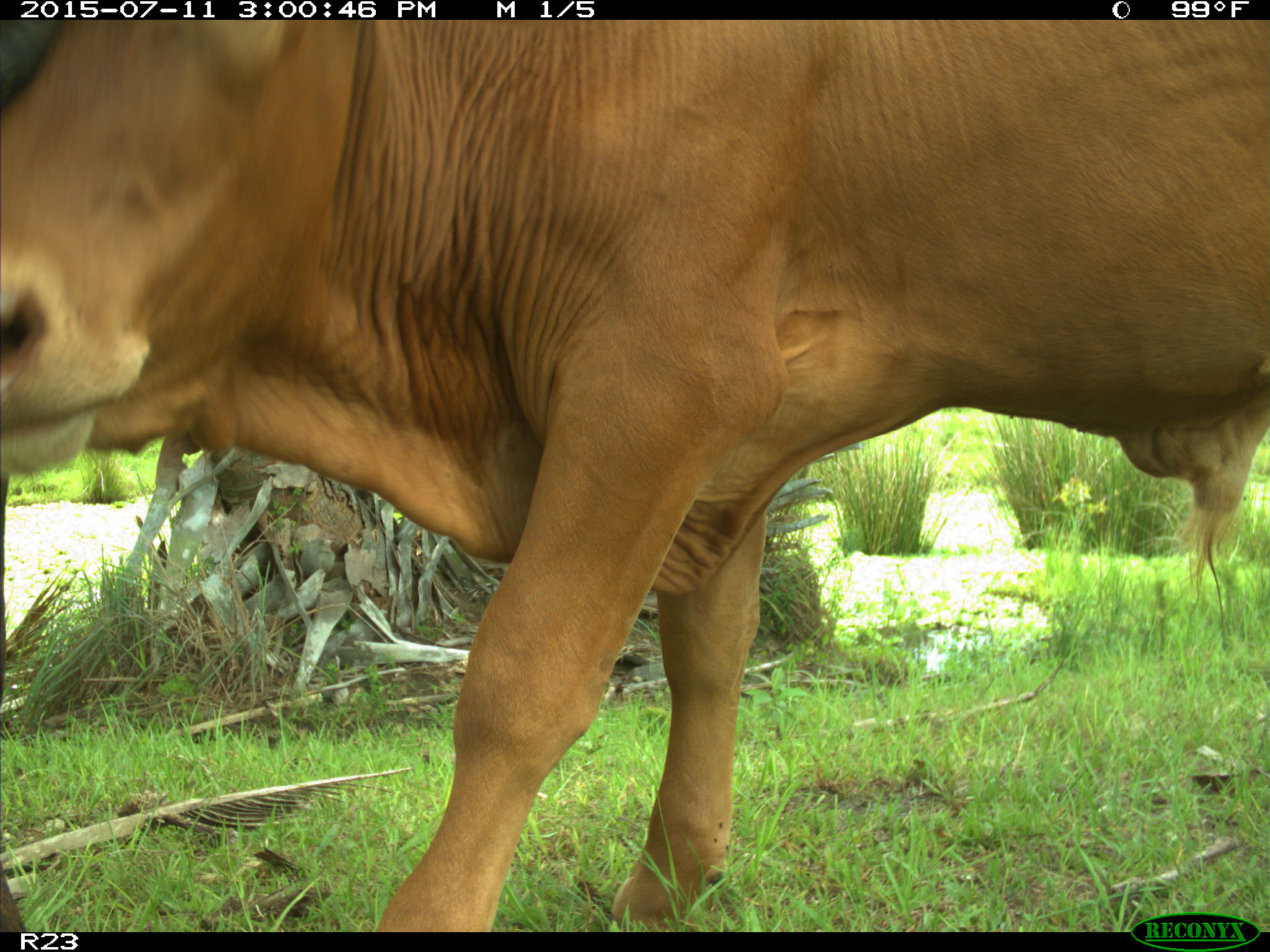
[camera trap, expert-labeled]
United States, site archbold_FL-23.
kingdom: Animalia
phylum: Chordata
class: Mammalia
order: Artiodactyla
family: Bovidae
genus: Bos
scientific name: Bos taurus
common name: domestic cow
Bos taurus (domestic cow).